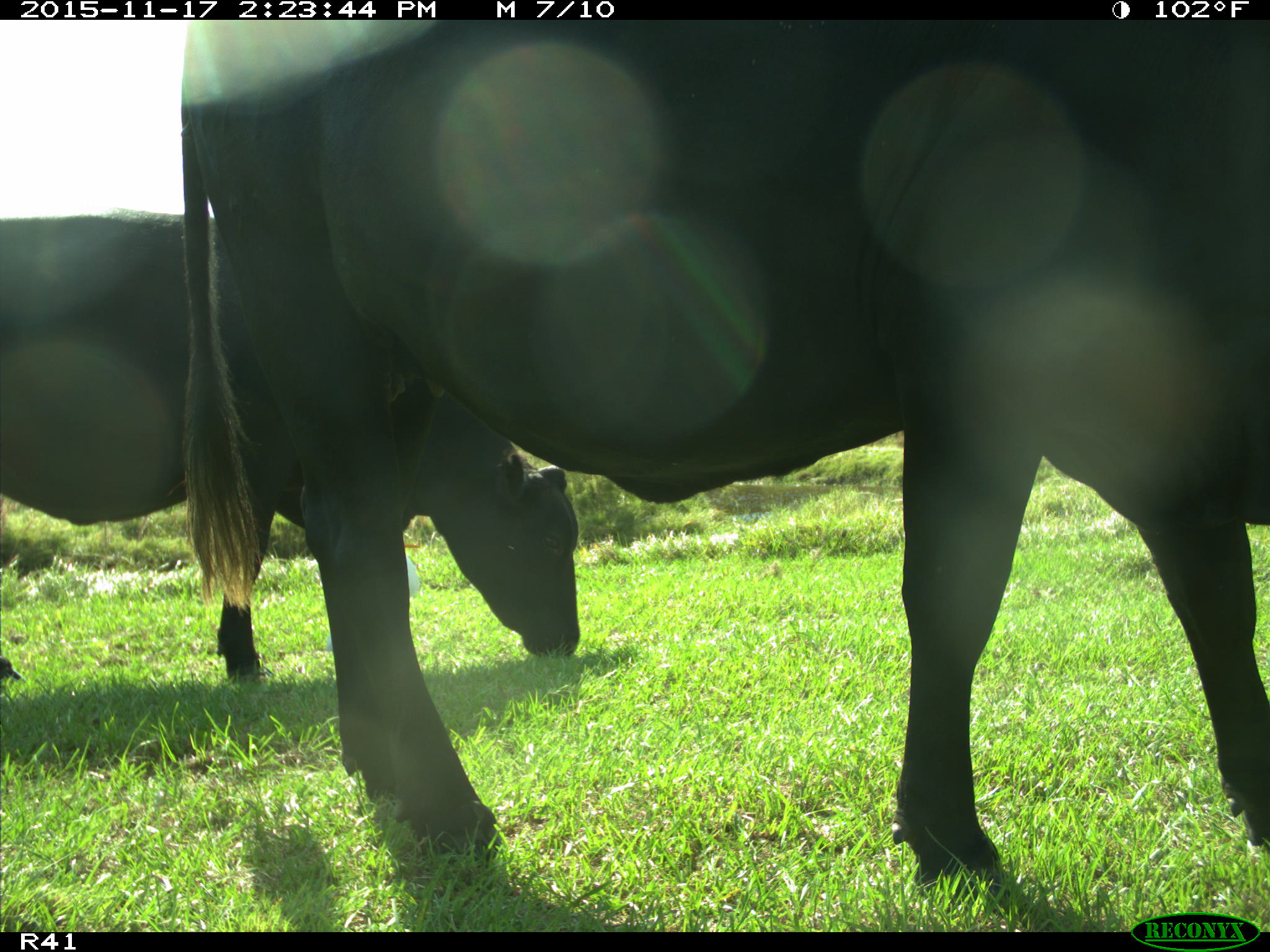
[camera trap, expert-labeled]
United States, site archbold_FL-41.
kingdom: Animalia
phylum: Chordata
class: Mammalia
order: Artiodactyla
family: Bovidae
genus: Bos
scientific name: Bos taurus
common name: domestic cow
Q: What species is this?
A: Bos taurus (domestic cow).